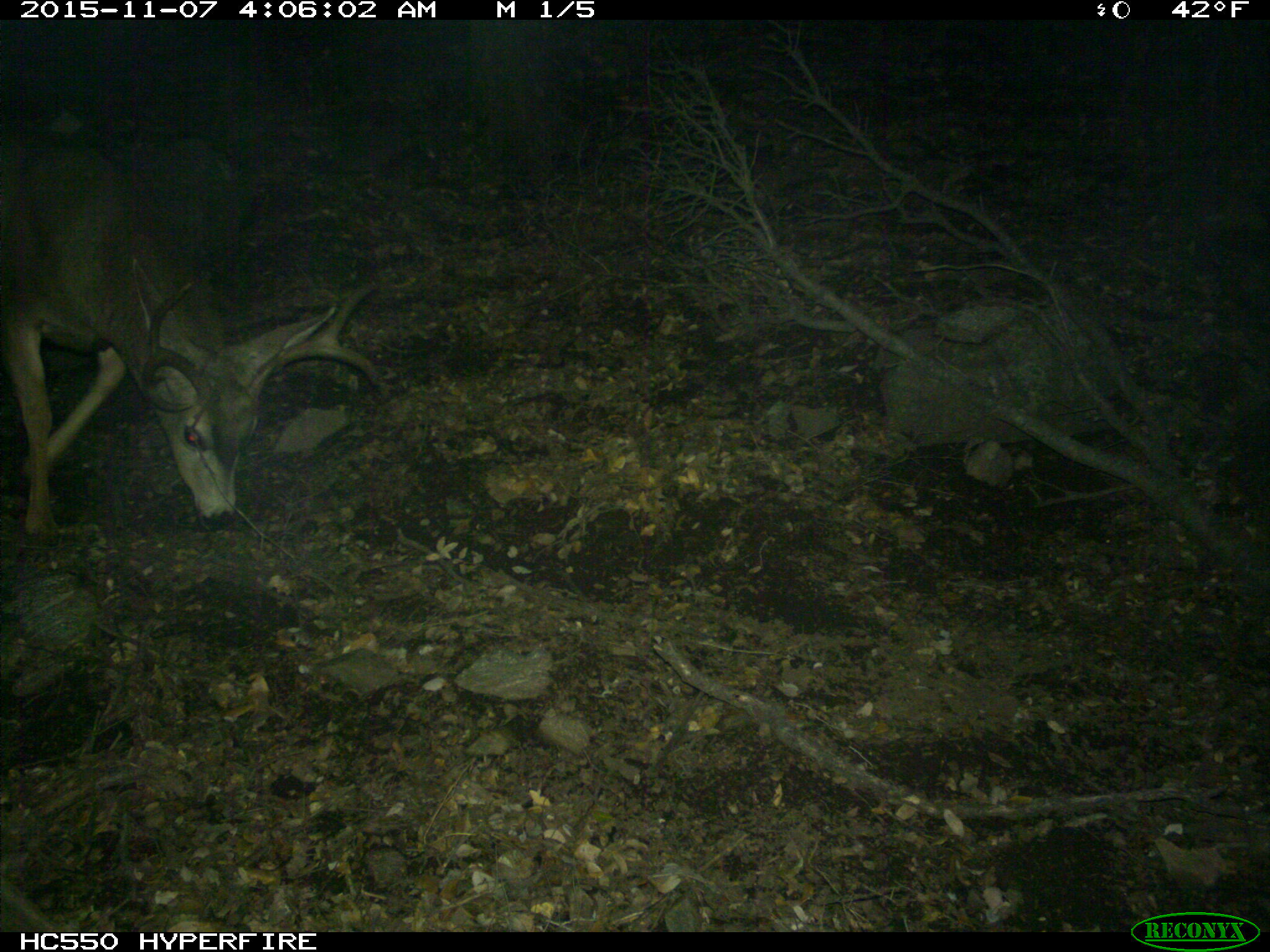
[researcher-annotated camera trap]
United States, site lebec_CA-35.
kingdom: Animalia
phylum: Chordata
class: Mammalia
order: Artiodactyla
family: Cervidae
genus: Odocoileus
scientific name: Odocoileus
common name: deer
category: unidentified deer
Unidentified deer (deer) (Odocoileus).